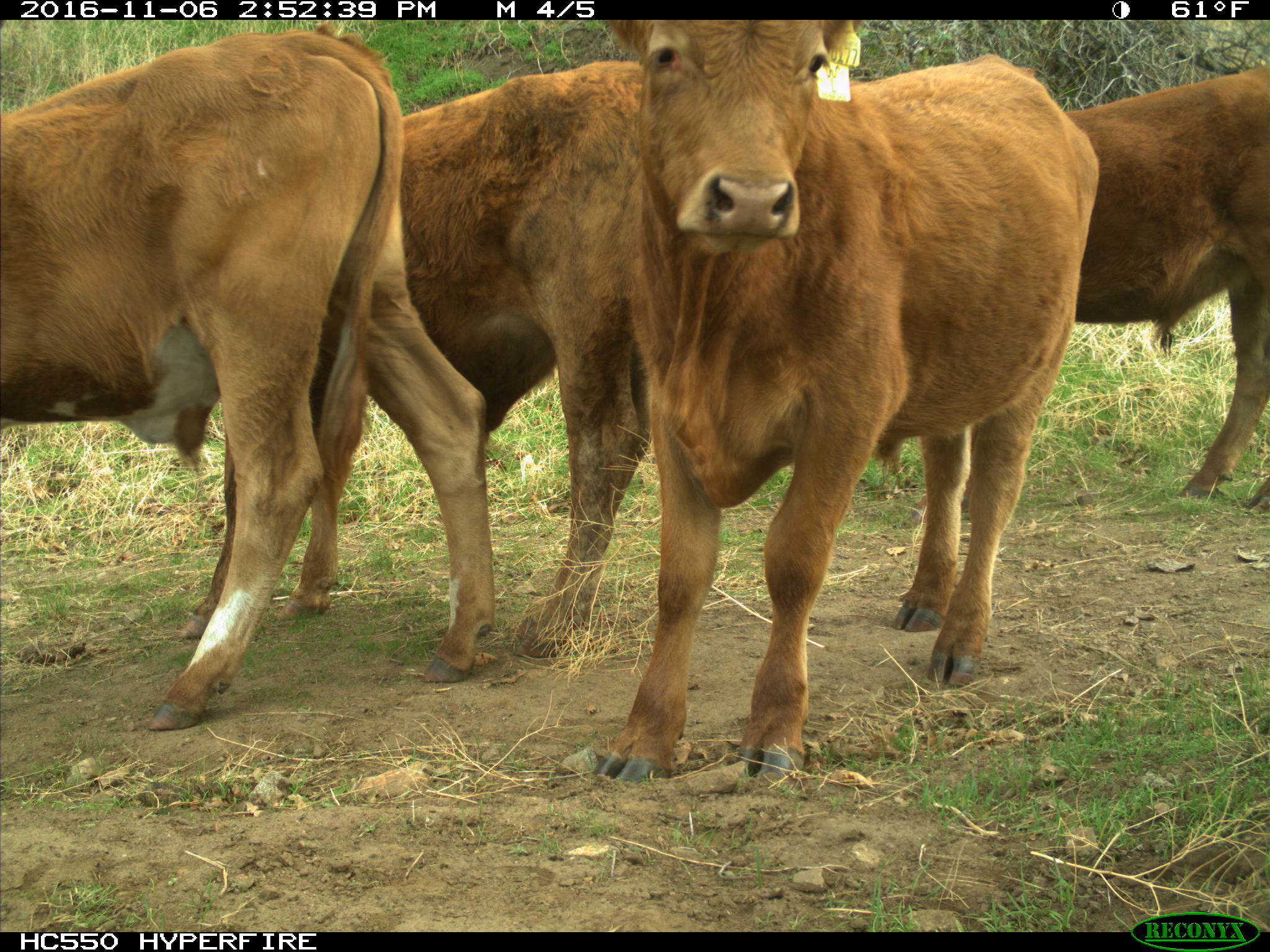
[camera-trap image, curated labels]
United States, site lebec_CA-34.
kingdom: Animalia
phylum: Chordata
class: Mammalia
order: Artiodactyla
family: Bovidae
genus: Bos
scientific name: Bos taurus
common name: domestic cow